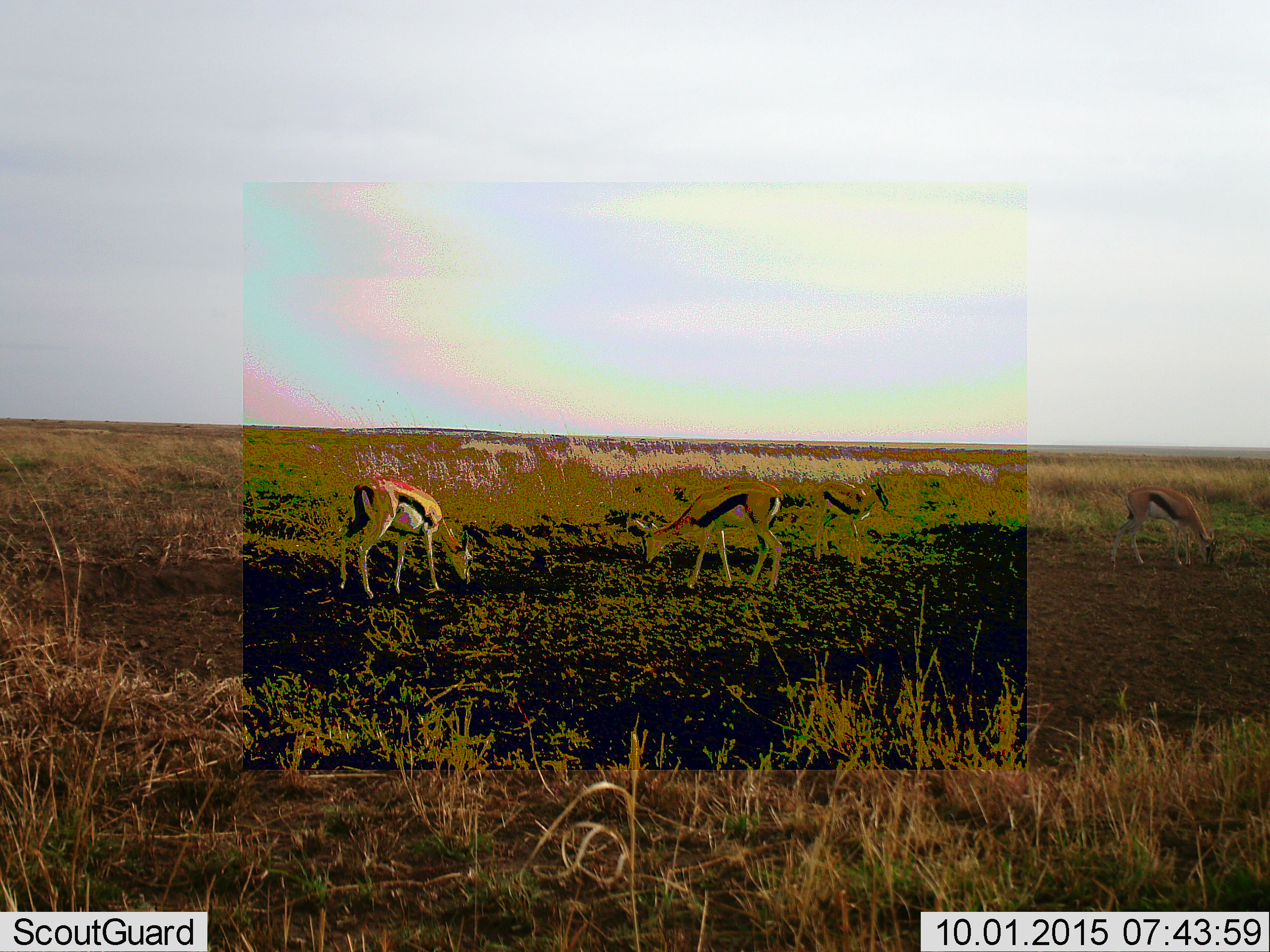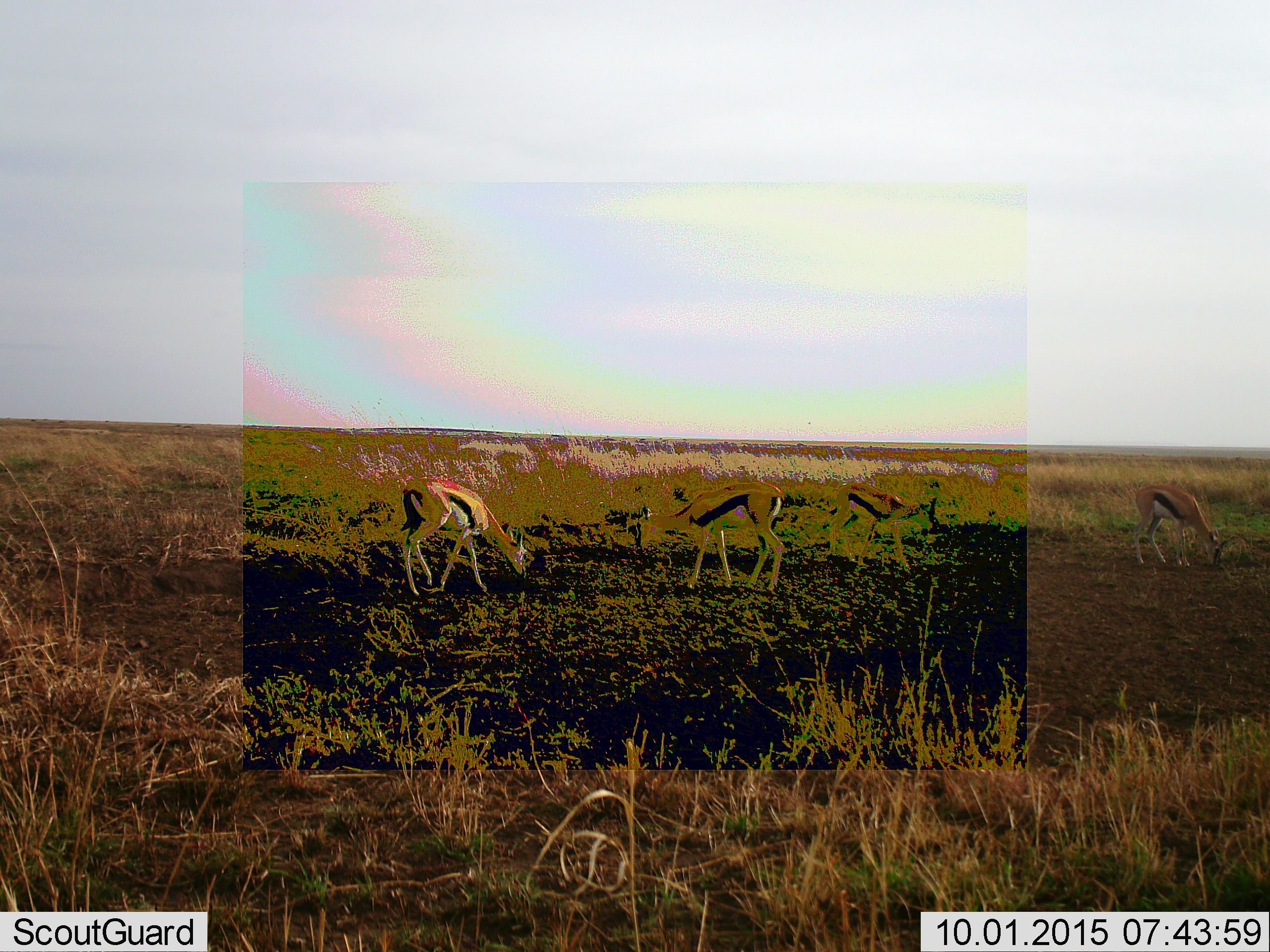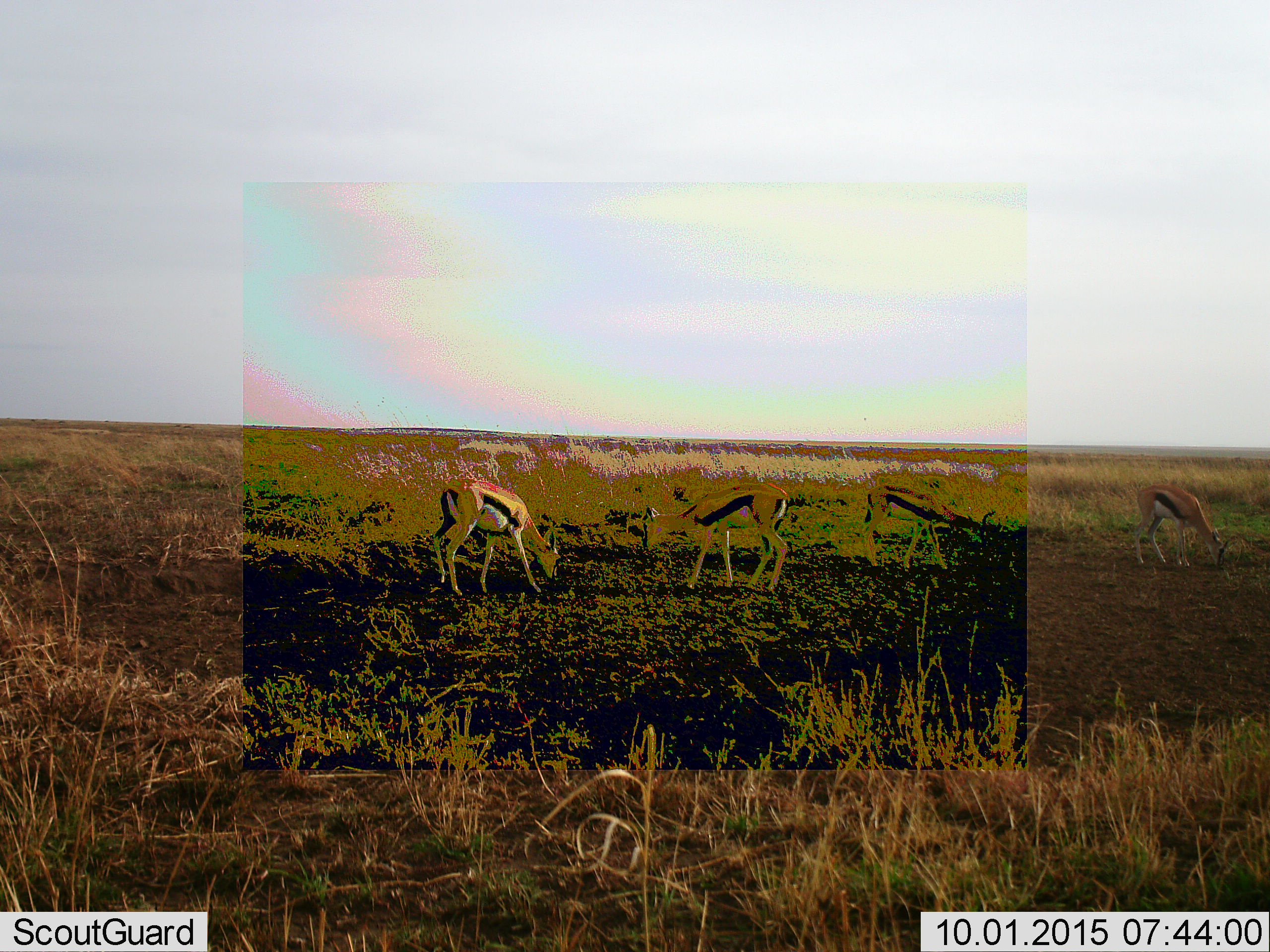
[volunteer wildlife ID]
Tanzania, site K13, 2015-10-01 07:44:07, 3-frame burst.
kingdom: Animalia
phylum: Chordata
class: Mammalia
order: Artiodactyla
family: Bovidae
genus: Eudorcas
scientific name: Eudorcas thomsonii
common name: thomson's gazelle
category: gazellethomsons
Gazellethomsons (thomson's gazelle) (Eudorcas thomsonii), count 4. Behavior (volunteer vote fractions): standing 12%, resting 12%, moving 50%, interacting 0%. Young present (vote fraction): 0%. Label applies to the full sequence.